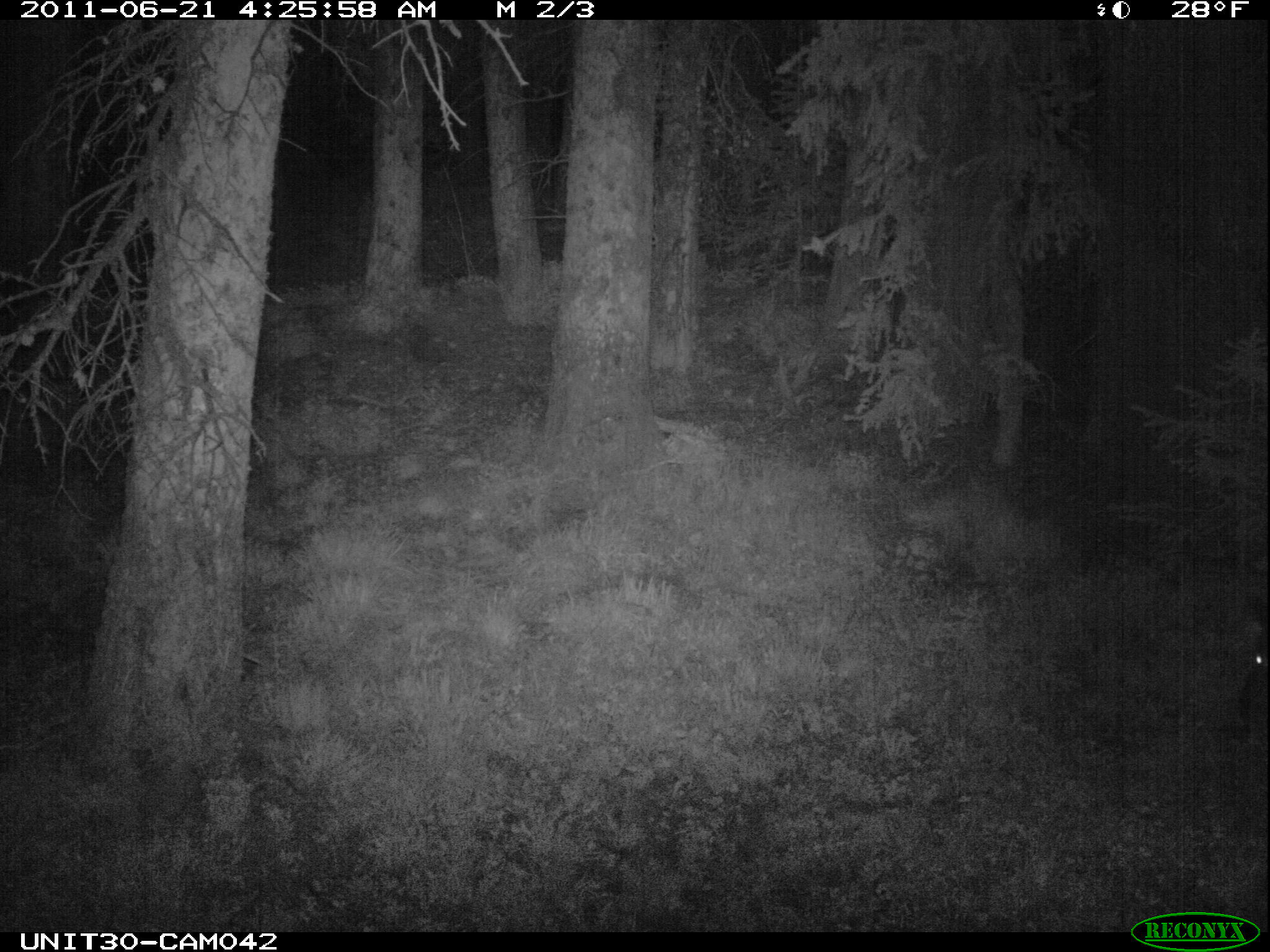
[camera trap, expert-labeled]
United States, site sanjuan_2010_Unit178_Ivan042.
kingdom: Animalia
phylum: Chordata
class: Mammalia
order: Artiodactyla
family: Cervidae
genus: Cervus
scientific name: Cervus elaphus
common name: red deer